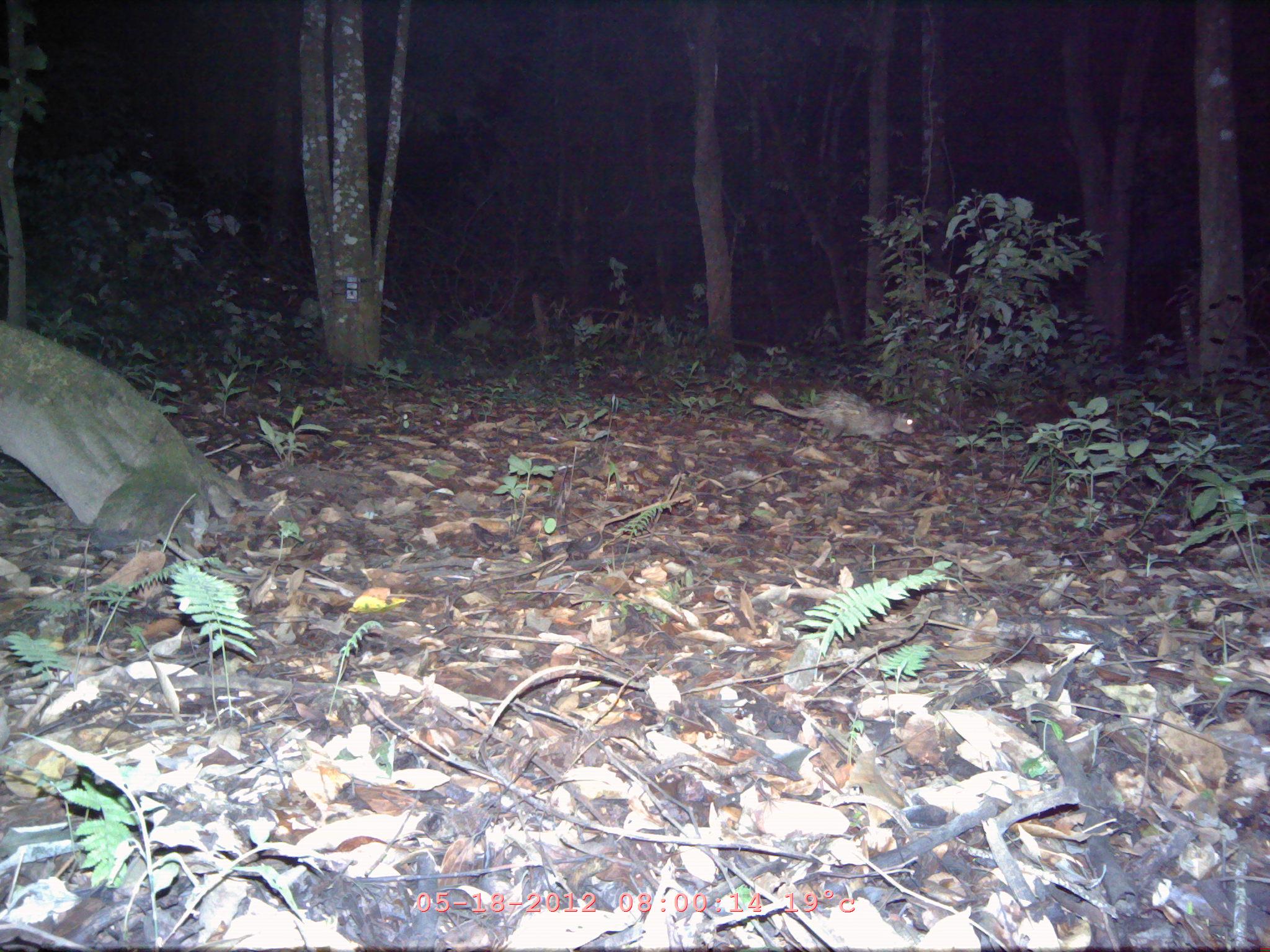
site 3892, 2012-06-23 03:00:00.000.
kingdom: Animalia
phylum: Chordata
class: Mammalia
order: Rodentia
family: Hystricidae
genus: Atherurus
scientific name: Atherurus macrourus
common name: asian brush-tailed porcupine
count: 1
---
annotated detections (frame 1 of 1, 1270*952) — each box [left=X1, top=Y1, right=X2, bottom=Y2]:
atherurus macrourus: [left=750, top=385, right=916, bottom=447]